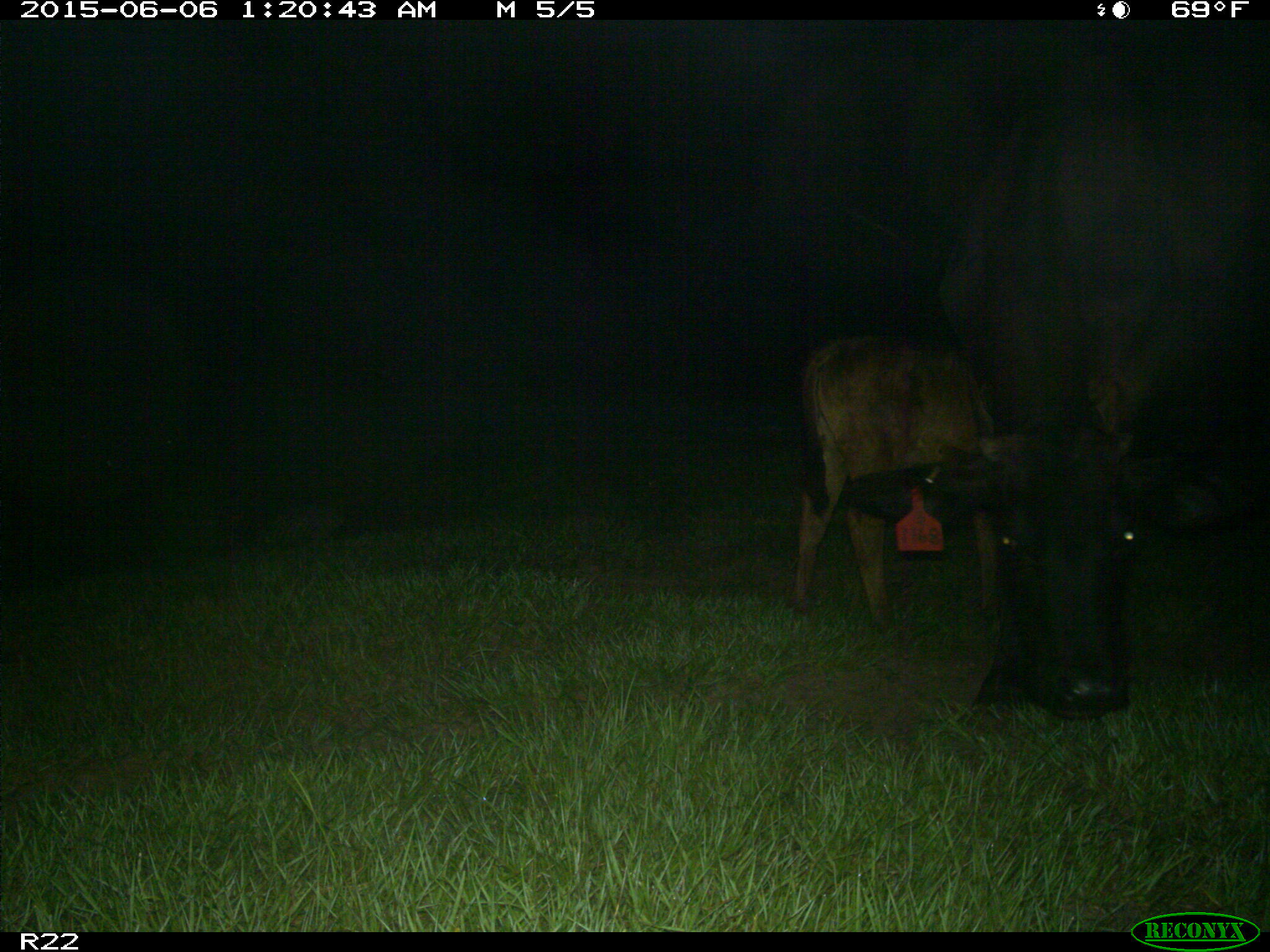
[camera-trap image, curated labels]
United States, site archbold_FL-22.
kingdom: Animalia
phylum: Chordata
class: Mammalia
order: Artiodactyla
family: Bovidae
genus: Bos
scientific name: Bos taurus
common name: domestic cow